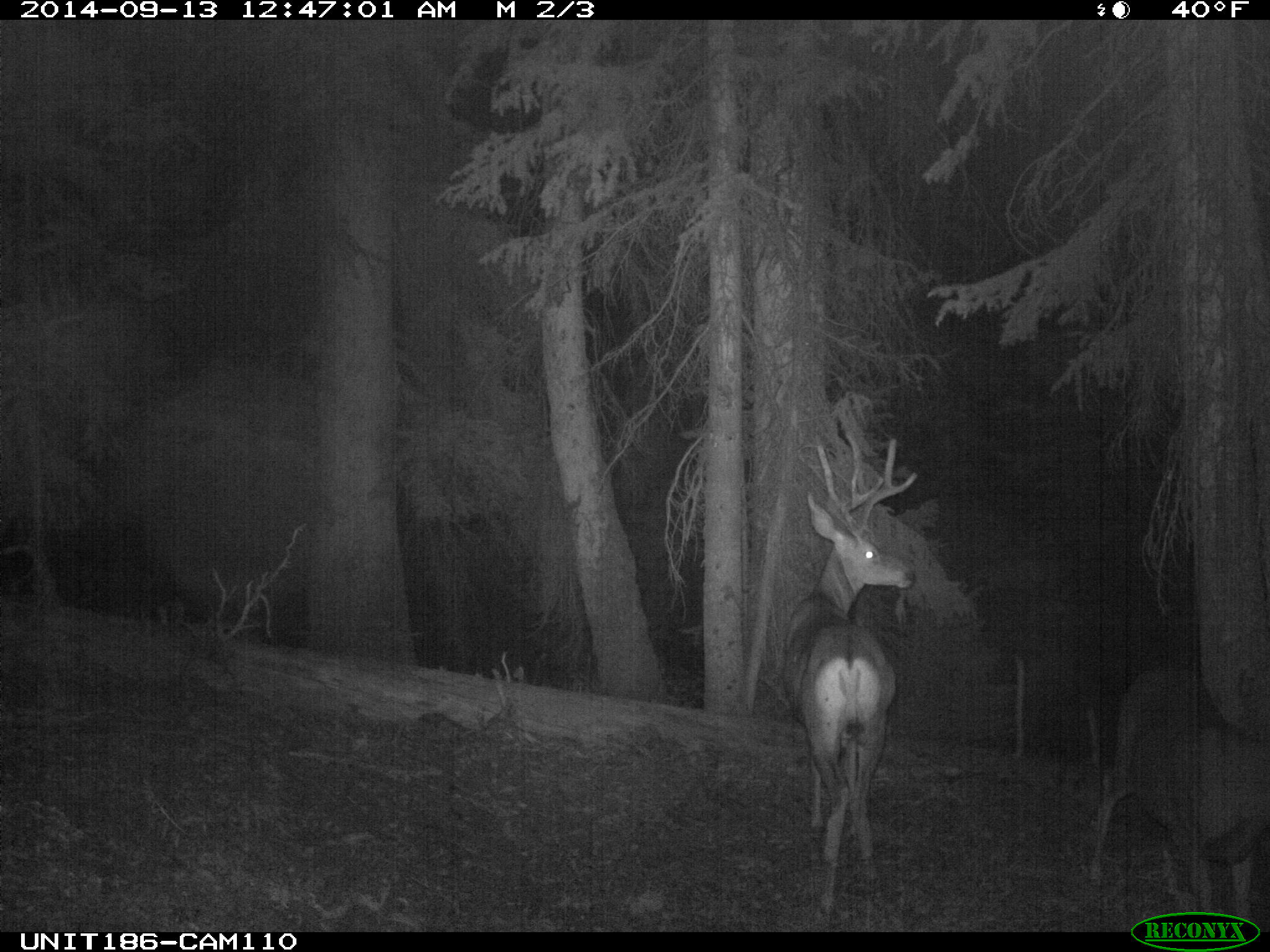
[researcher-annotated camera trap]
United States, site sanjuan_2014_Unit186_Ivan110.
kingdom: Animalia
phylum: Chordata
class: Mammalia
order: Artiodactyla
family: Cervidae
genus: Odocoileus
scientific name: Odocoileus hemionus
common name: mule deer